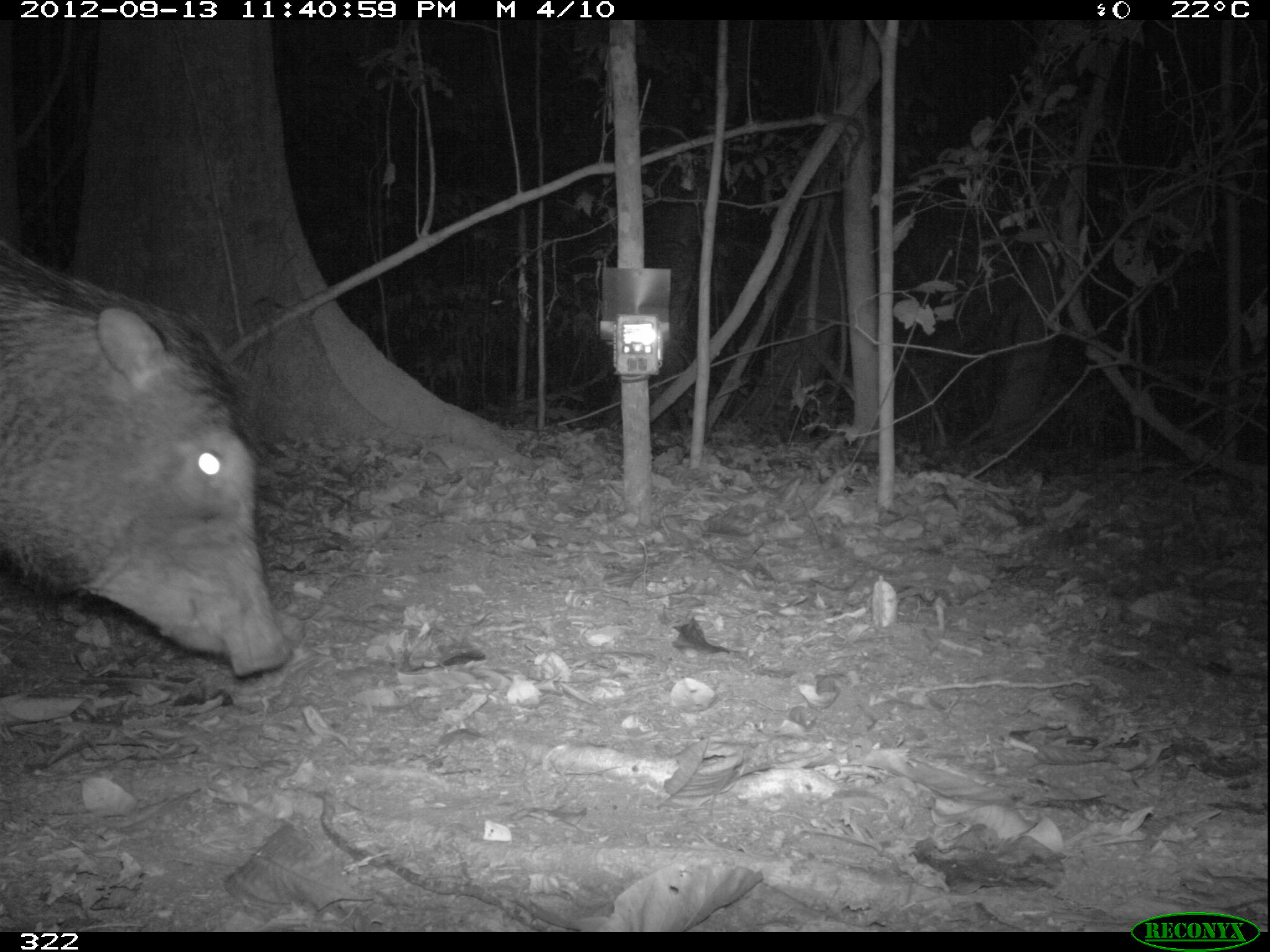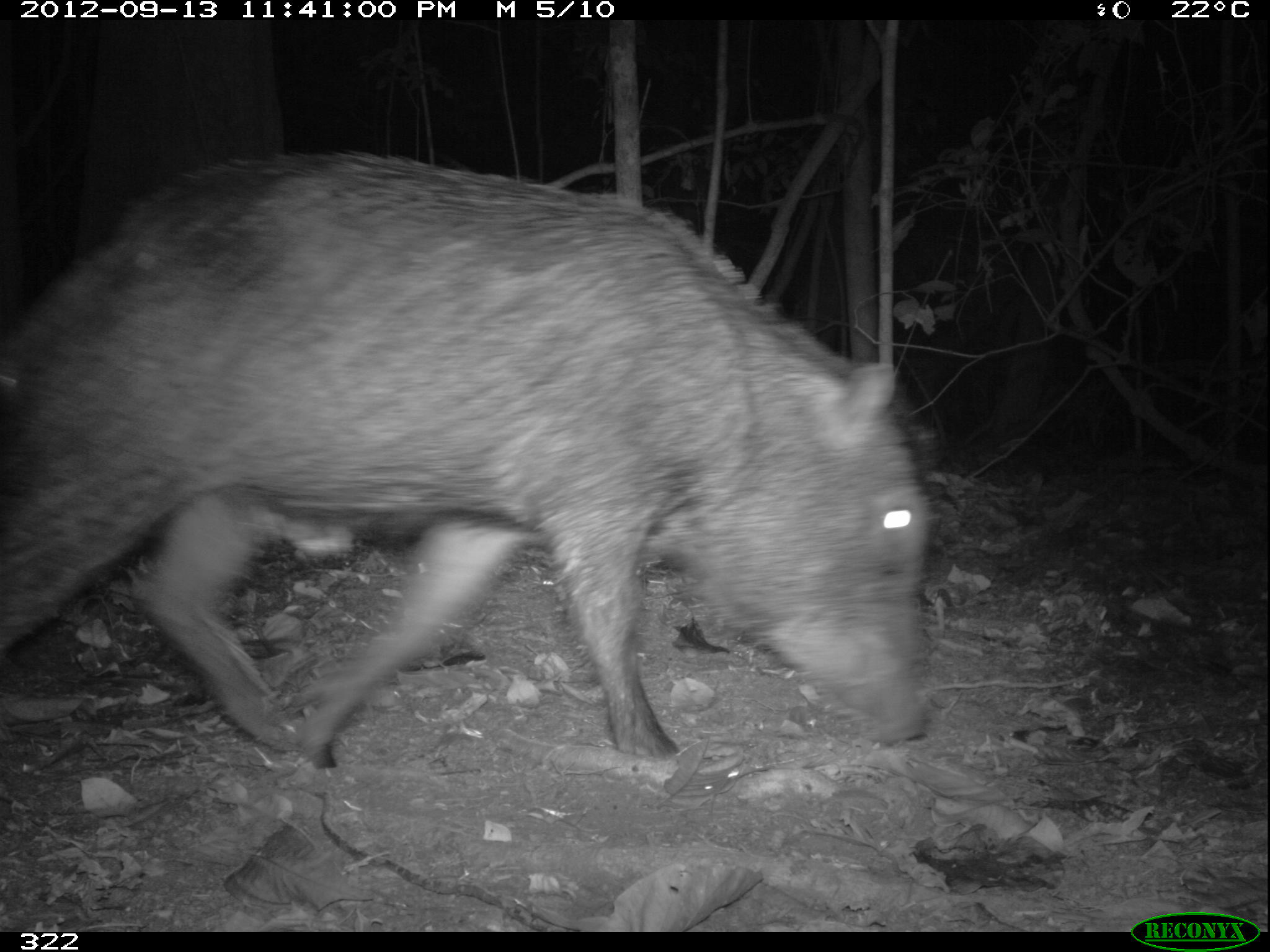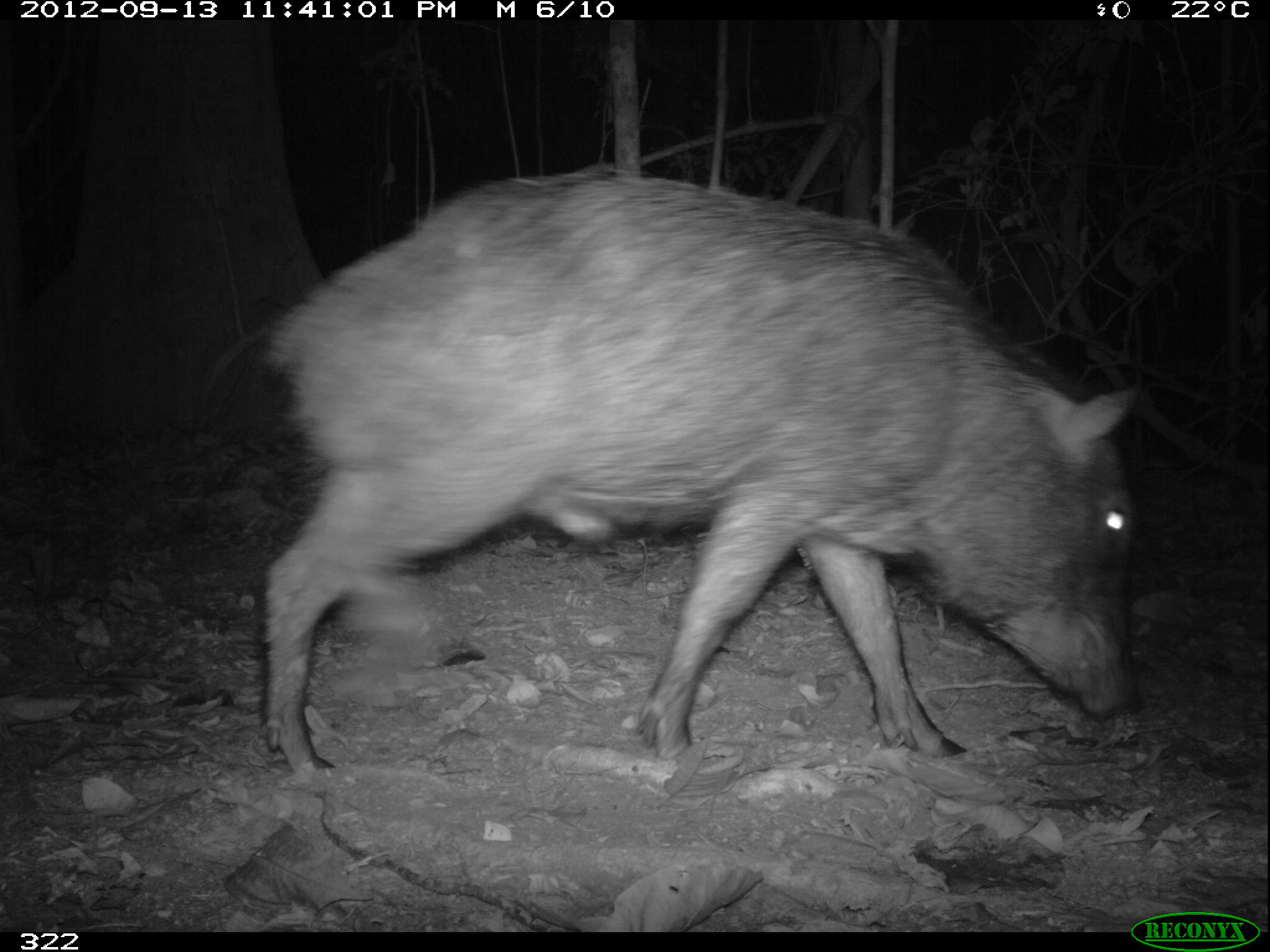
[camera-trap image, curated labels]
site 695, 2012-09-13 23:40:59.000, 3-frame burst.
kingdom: Animalia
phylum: Chordata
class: Mammalia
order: Artiodactyla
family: Tayassuidae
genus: Tayassu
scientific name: Tayassu pecari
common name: white-lipped peccary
Tayassu pecari (white-lipped peccary).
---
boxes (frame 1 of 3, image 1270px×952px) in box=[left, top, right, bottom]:
tayassu pecari: box=[0, 241, 286, 676]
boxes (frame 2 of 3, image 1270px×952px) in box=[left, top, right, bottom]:
tayassu pecari: box=[0, 151, 926, 765]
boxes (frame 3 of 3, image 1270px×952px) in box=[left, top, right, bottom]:
tayassu pecari: box=[263, 167, 1137, 779]